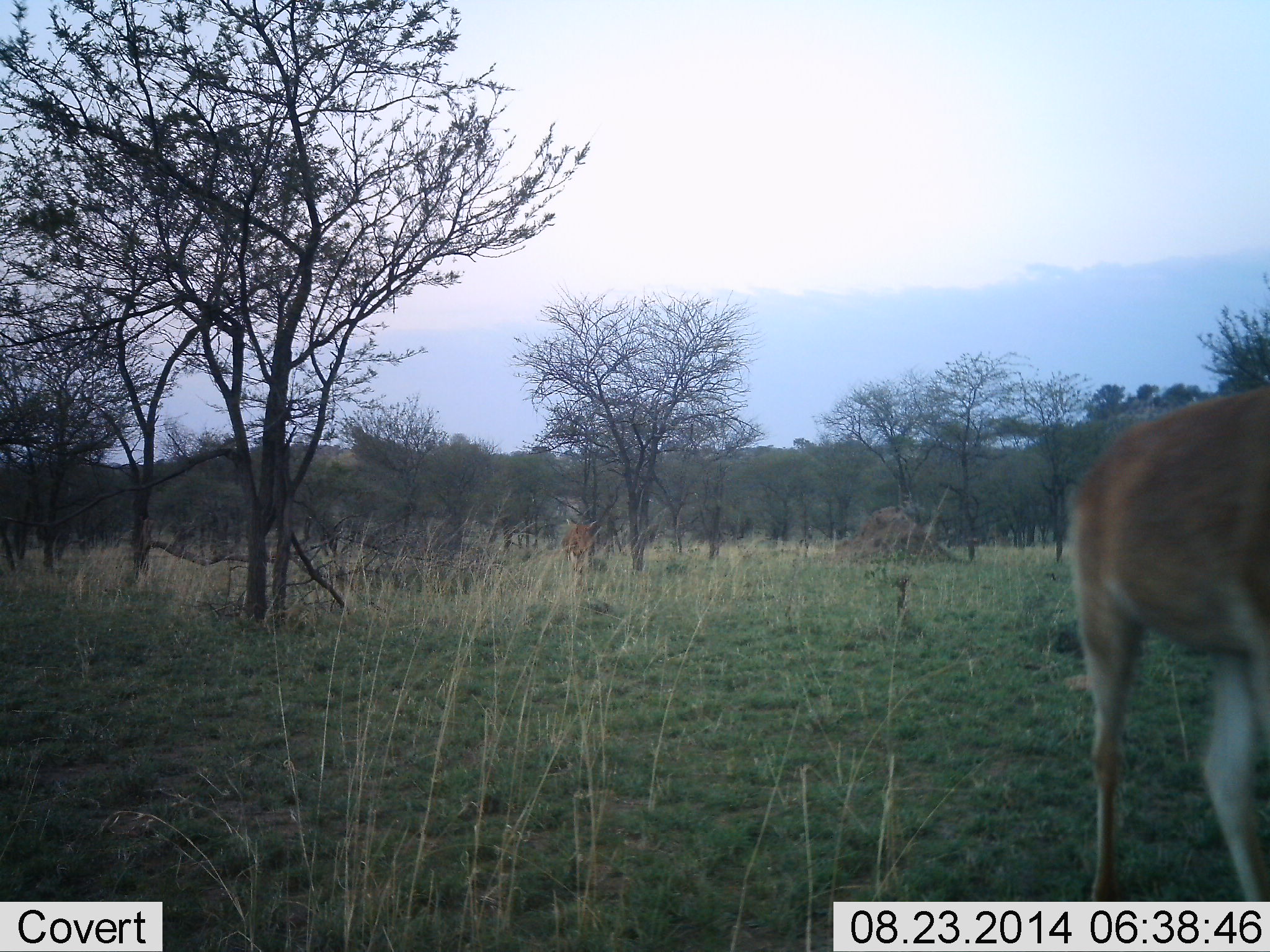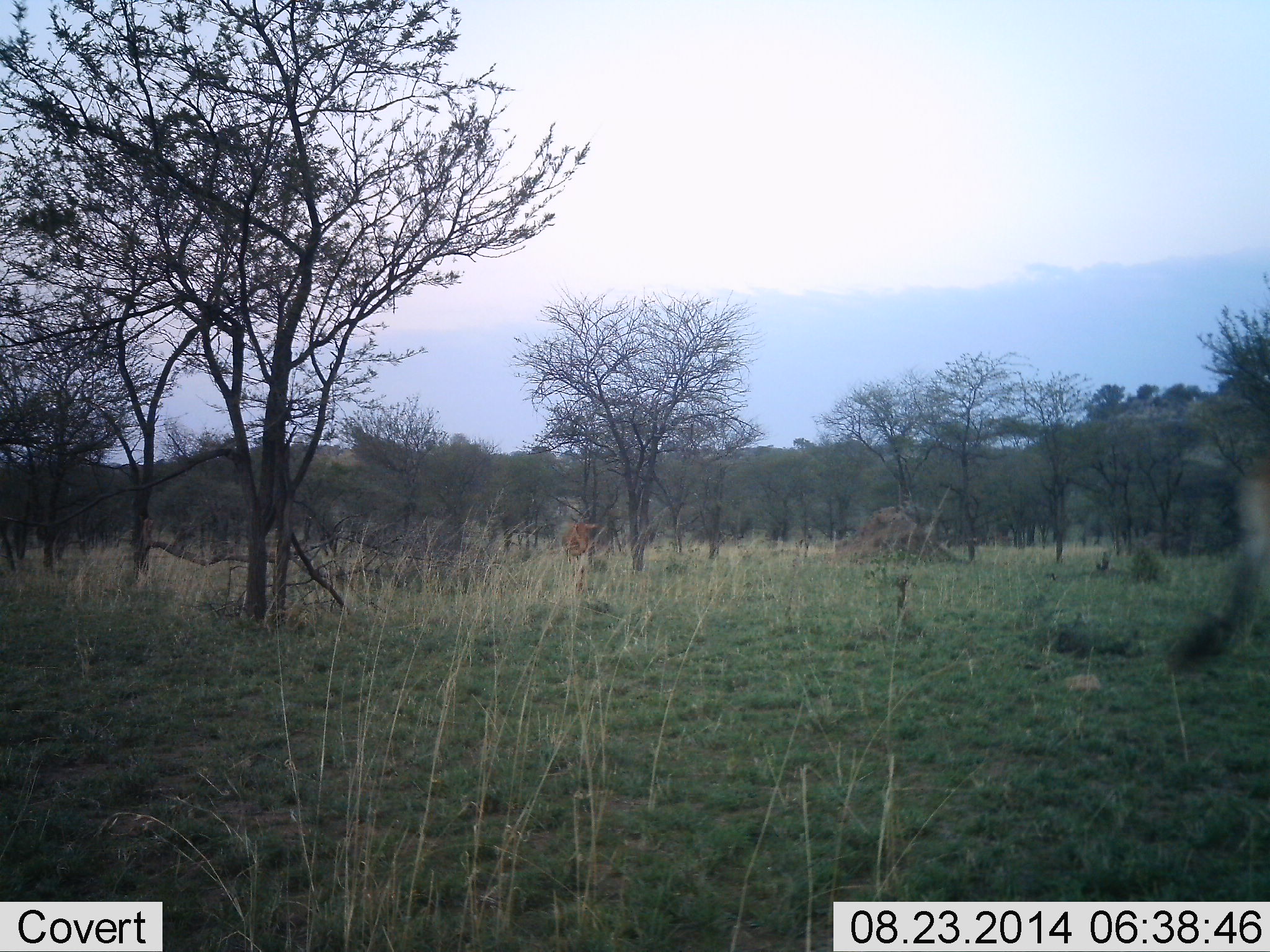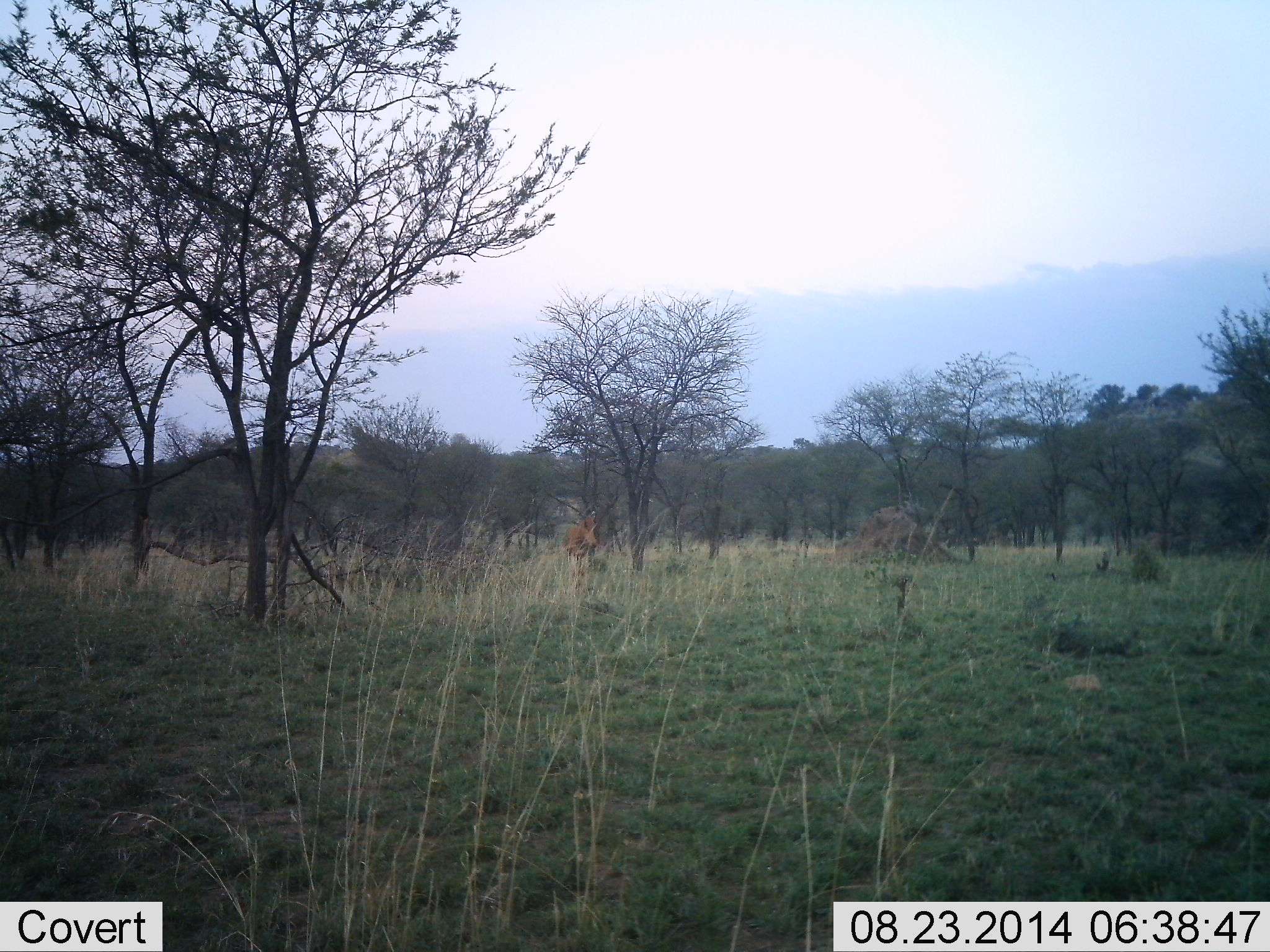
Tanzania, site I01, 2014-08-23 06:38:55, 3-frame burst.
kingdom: Animalia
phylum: Chordata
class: Mammalia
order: Artiodactyla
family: Bovidae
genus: Nanger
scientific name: Nanger granti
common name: grant's gazelle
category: gazellegrants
Gazellegrants (grant's gazelle) (Nanger granti), count 2. Behavior (volunteer vote fractions): standing 10%, resting 0%, moving 100%, interacting 0%. Young present (vote fraction): 0%. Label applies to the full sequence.